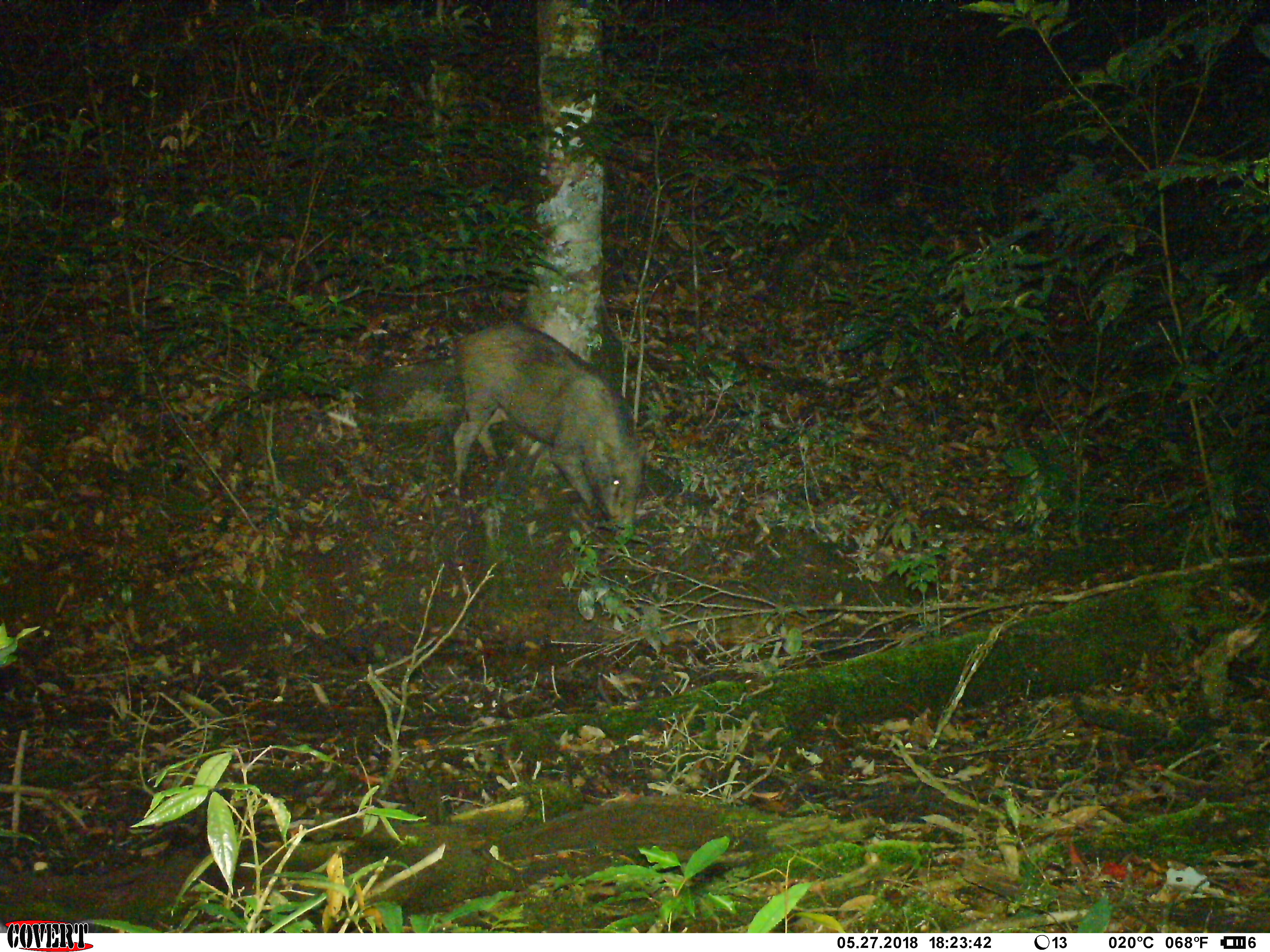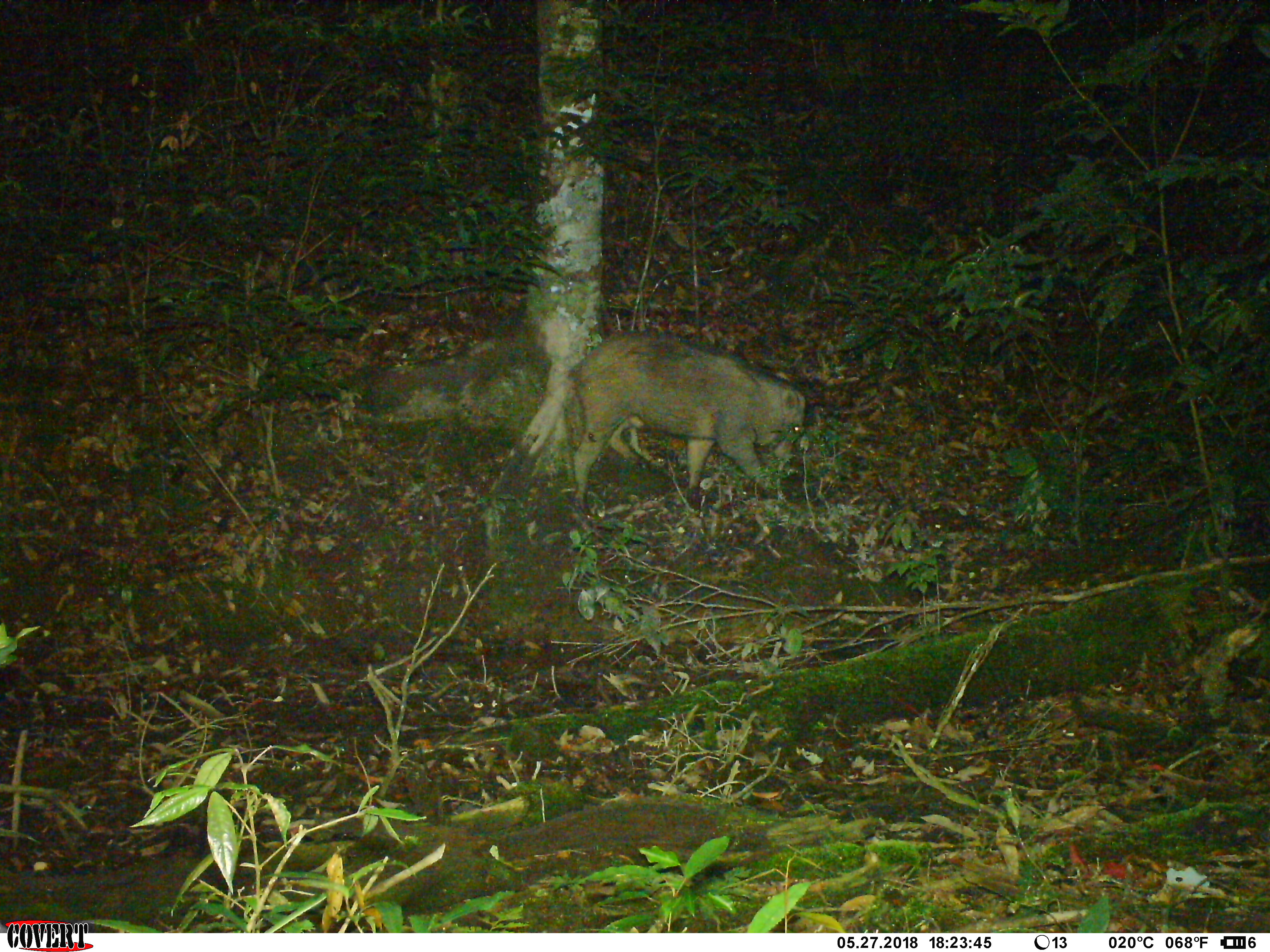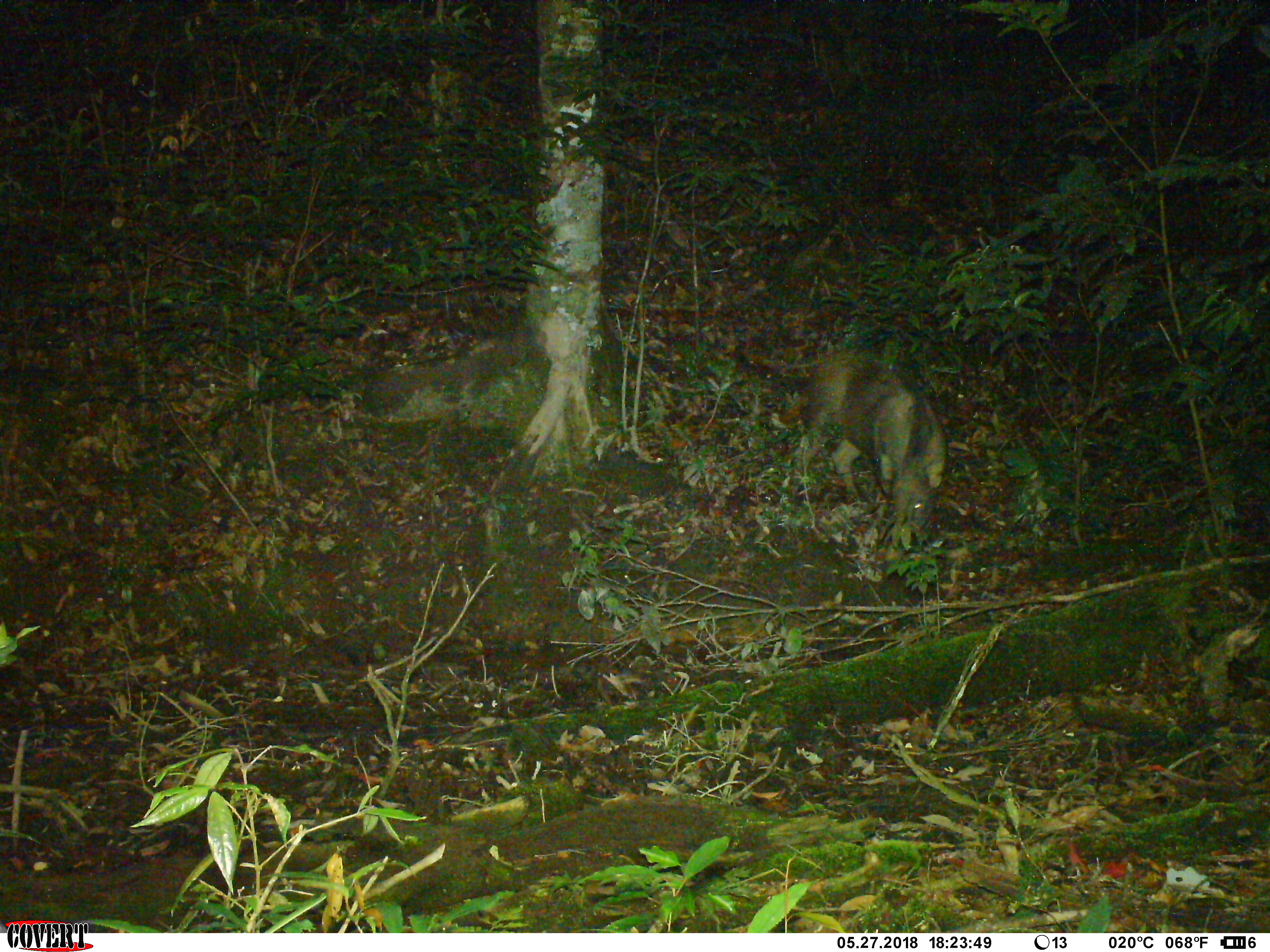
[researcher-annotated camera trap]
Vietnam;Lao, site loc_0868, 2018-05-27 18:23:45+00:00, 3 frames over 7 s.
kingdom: Animalia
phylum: Chordata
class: Mammalia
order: Artiodactyla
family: Suidae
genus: Sus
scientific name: Sus scrofa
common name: eurasian wild pig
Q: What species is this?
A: Eurasian wild pig (Sus scrofa).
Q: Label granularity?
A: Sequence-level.